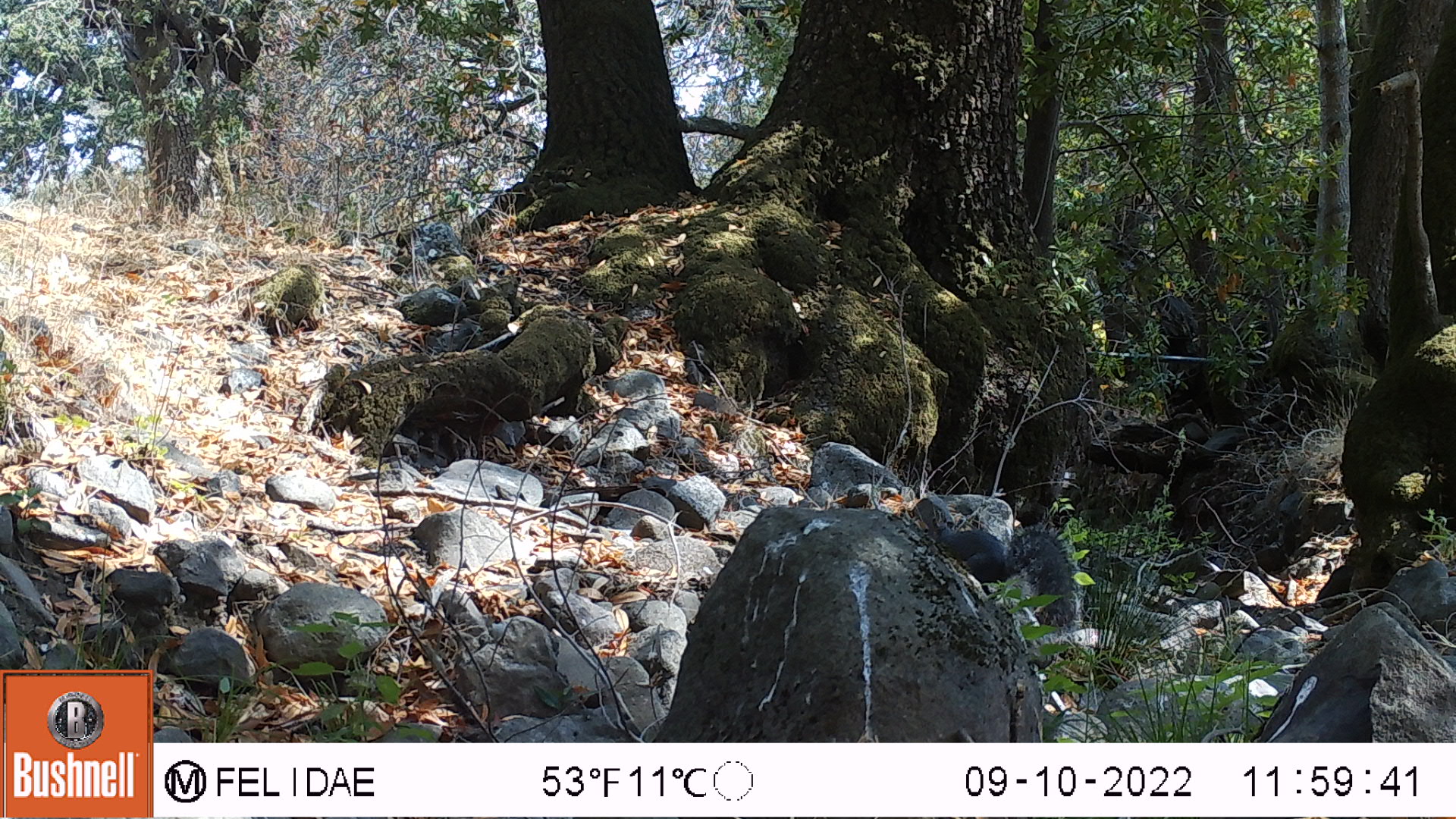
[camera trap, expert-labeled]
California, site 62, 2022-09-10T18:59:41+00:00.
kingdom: Animalia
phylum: Chordata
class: Mammalia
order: Rodentia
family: Sciuridae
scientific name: Sciuridae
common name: squirrel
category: unknown squirrel